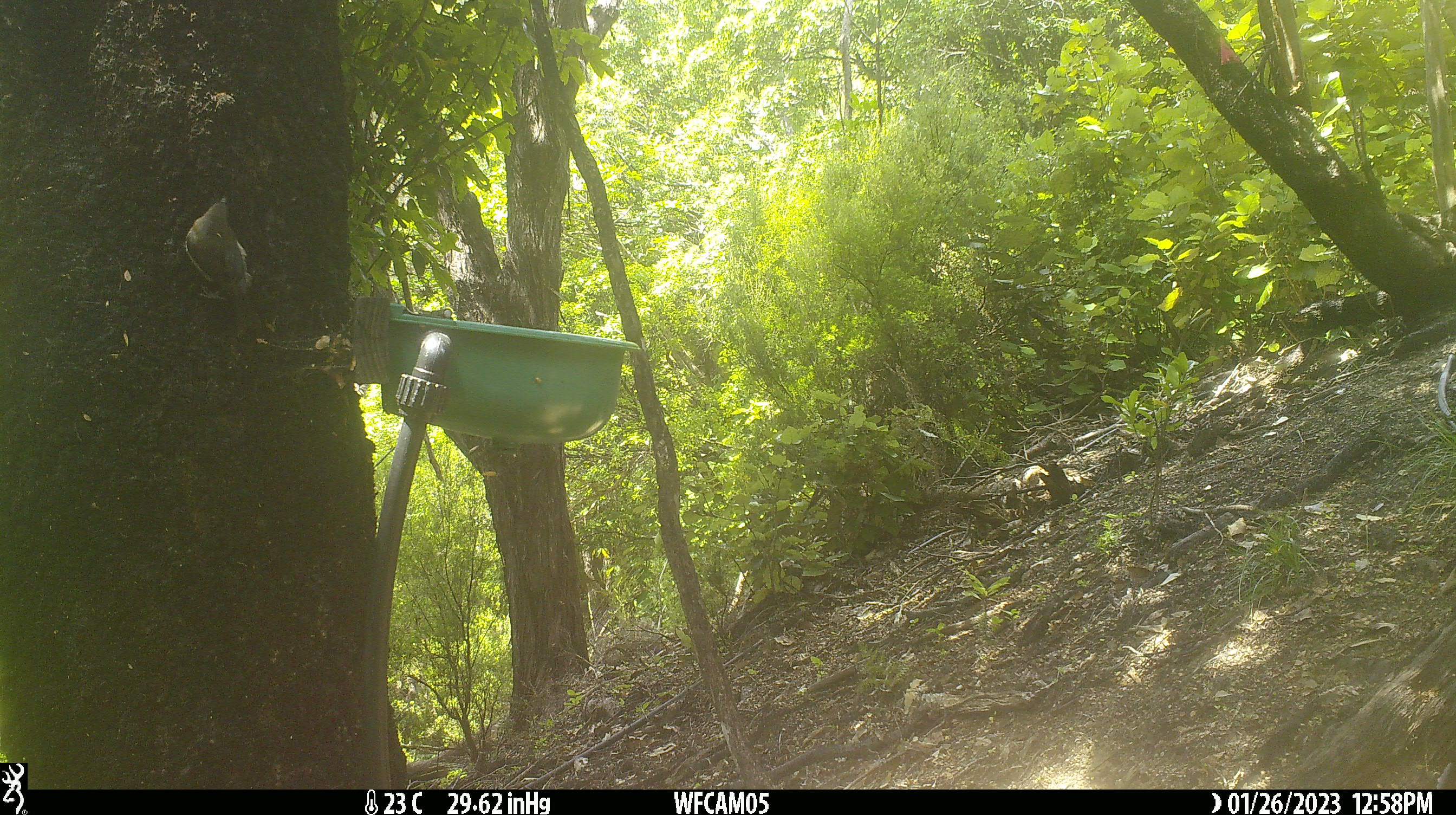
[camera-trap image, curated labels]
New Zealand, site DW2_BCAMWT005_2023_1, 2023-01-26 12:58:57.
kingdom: Animalia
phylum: Chordata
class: Aves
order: Passeriformes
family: Meliphagidae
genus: Anthornis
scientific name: Anthornis melanura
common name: new zealand bellbird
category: bellbird